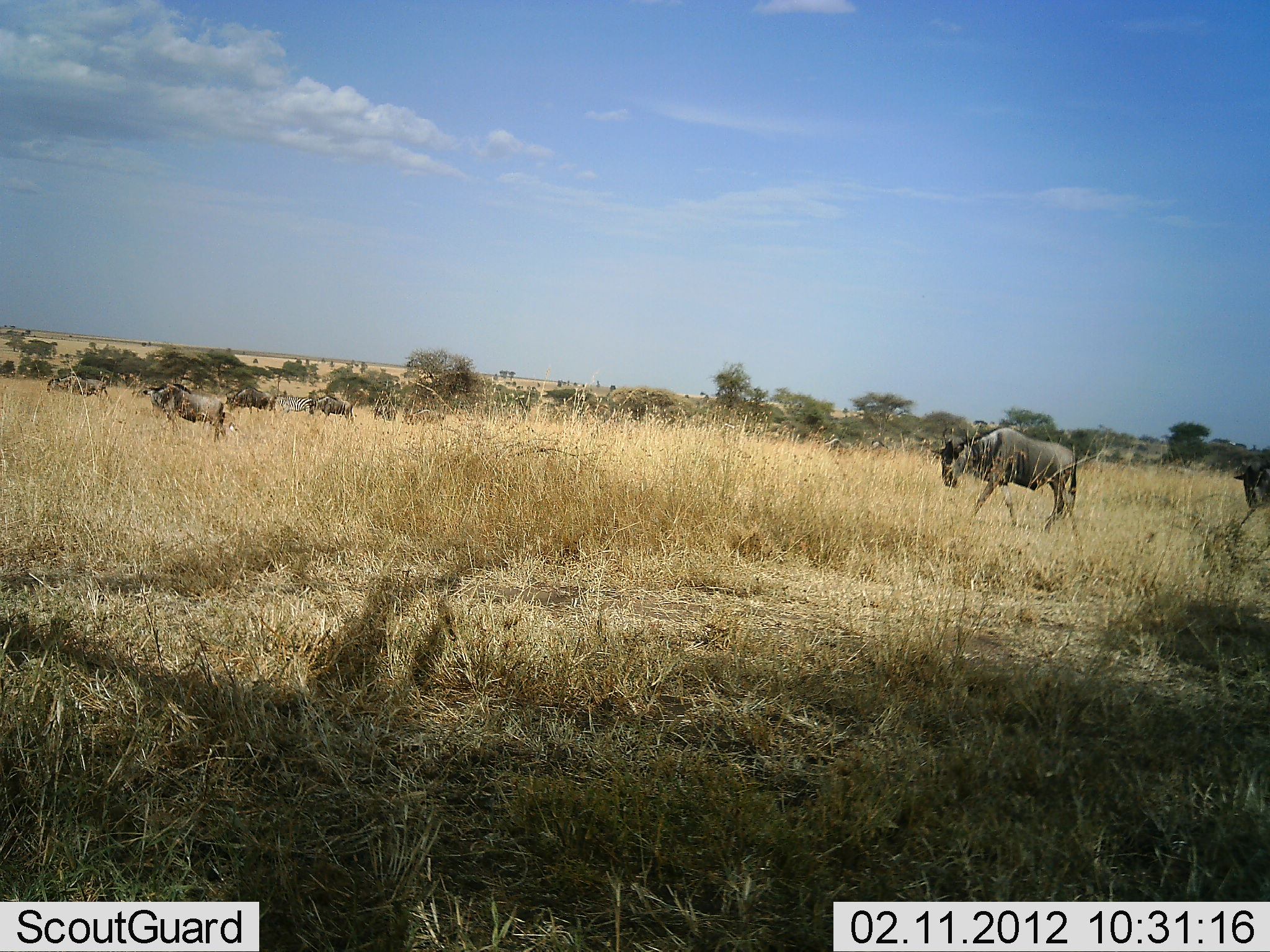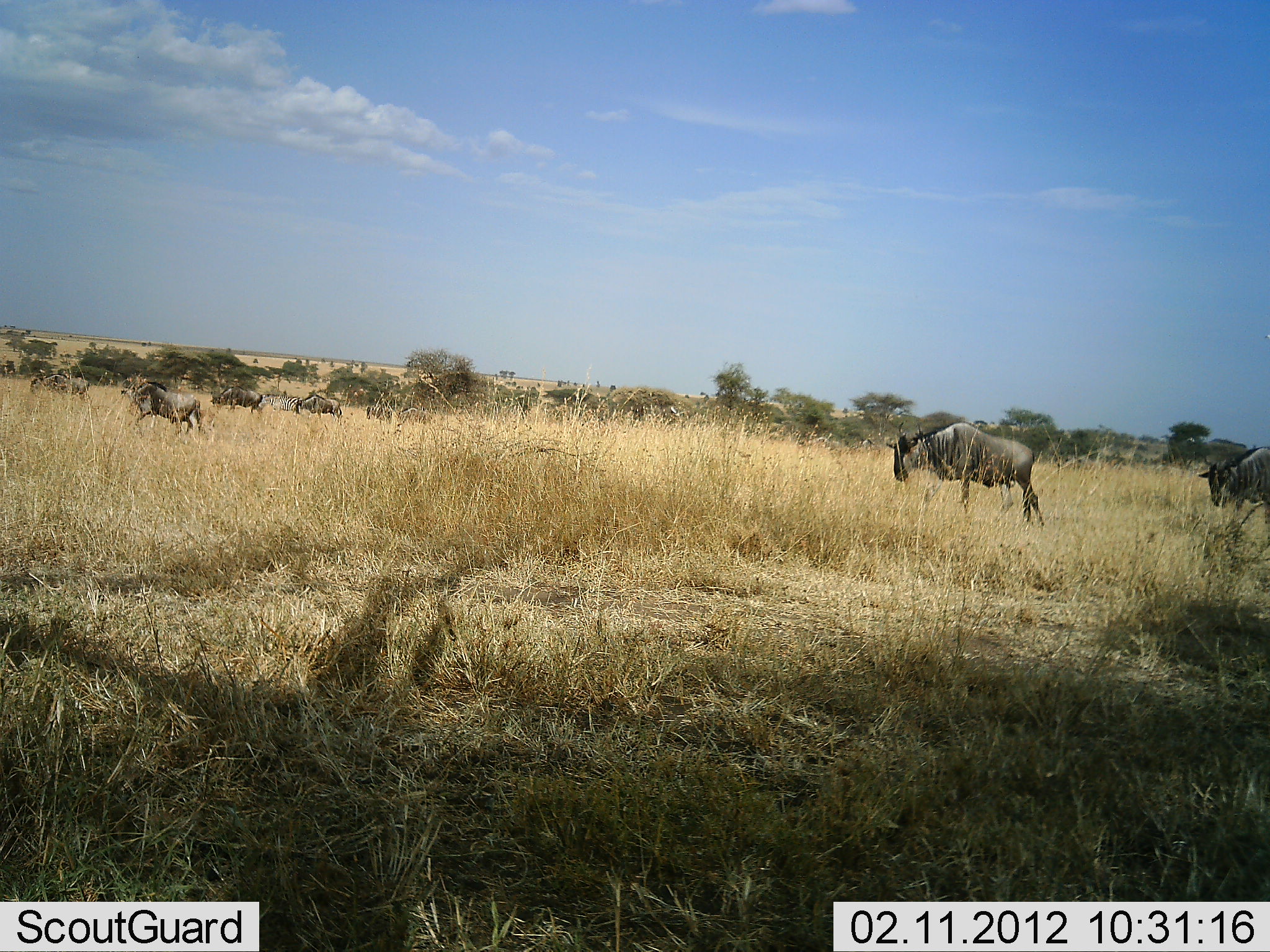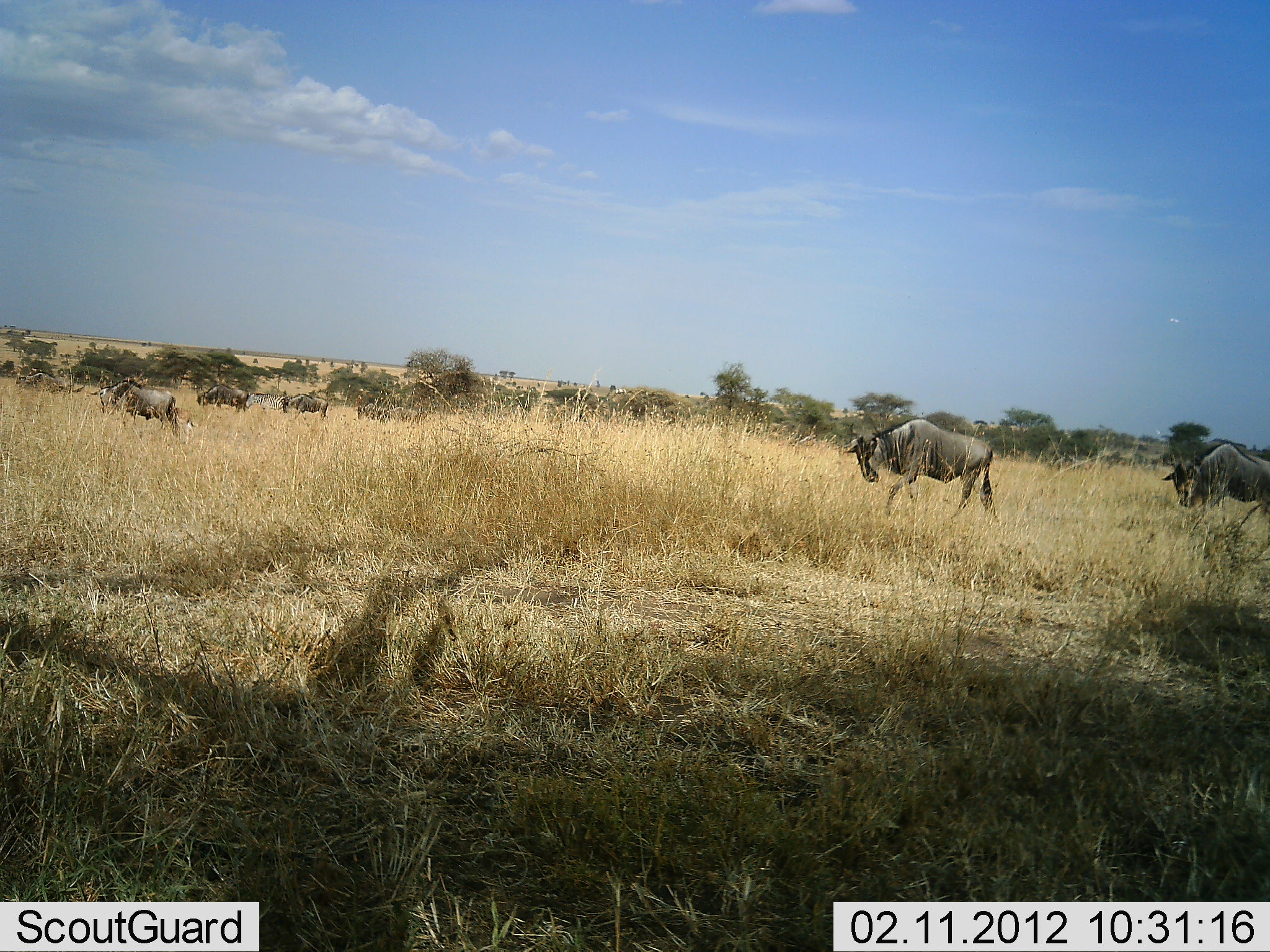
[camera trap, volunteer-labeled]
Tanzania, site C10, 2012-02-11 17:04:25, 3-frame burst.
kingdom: Animalia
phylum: Chordata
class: Mammalia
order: Artiodactyla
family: Bovidae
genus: Connochaetes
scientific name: Connochaetes taurinus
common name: blue wildebeest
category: wildebeest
Wildebeest (blue wildebeest) (Connochaetes taurinus), count 10. Behavior (volunteer vote fractions): standing 9%, resting 0%, moving 100%, interacting 0%. Young present (vote fraction): 5%. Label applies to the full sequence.